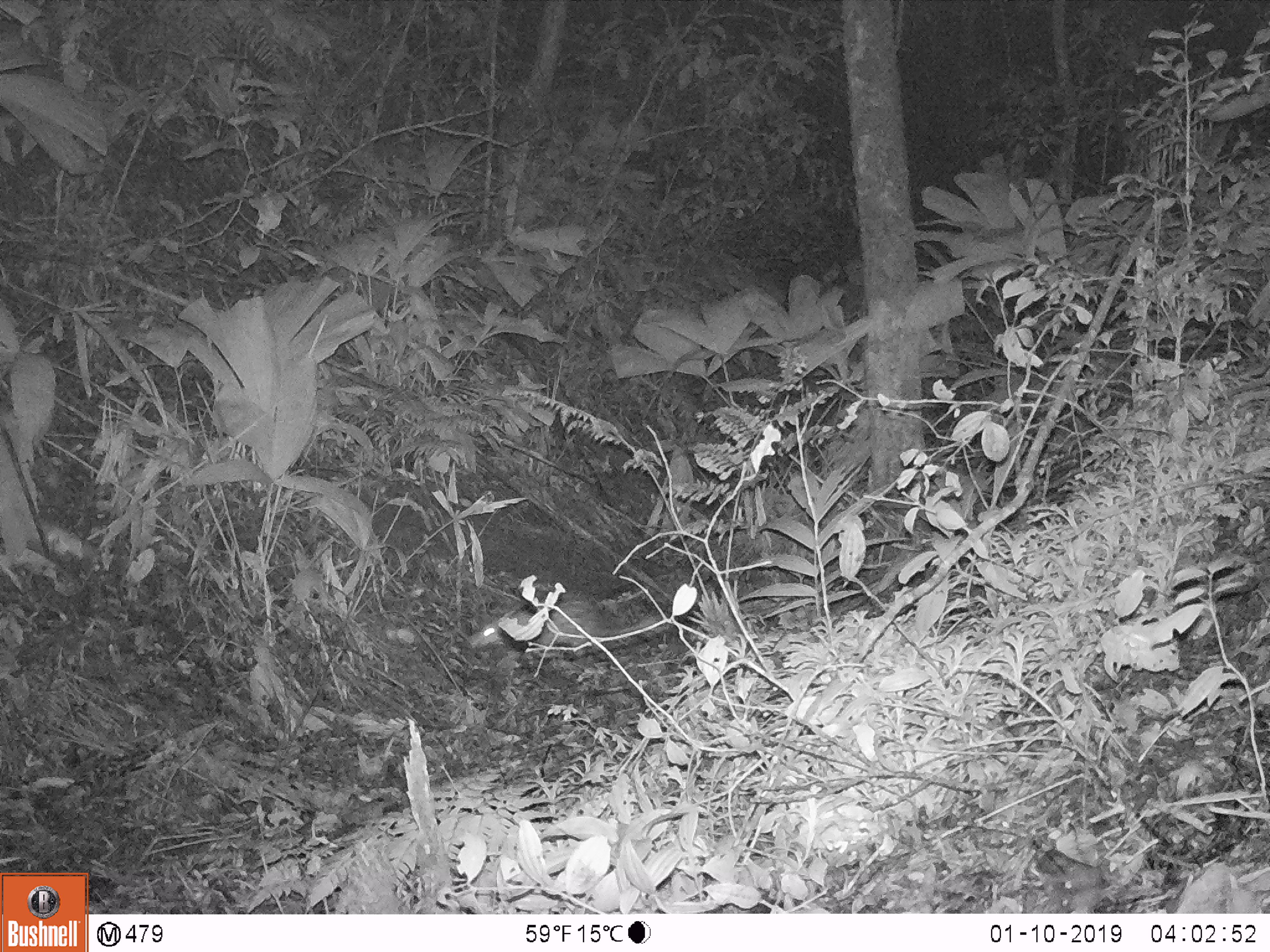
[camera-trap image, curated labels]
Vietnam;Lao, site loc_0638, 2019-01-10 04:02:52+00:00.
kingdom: Animalia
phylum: Chordata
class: Mammalia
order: Rodentia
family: Hystricidae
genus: Atherurus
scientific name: Atherurus macrourus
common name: asiatic brush-tailed porcupine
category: asiatic brush tailed porcupine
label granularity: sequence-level